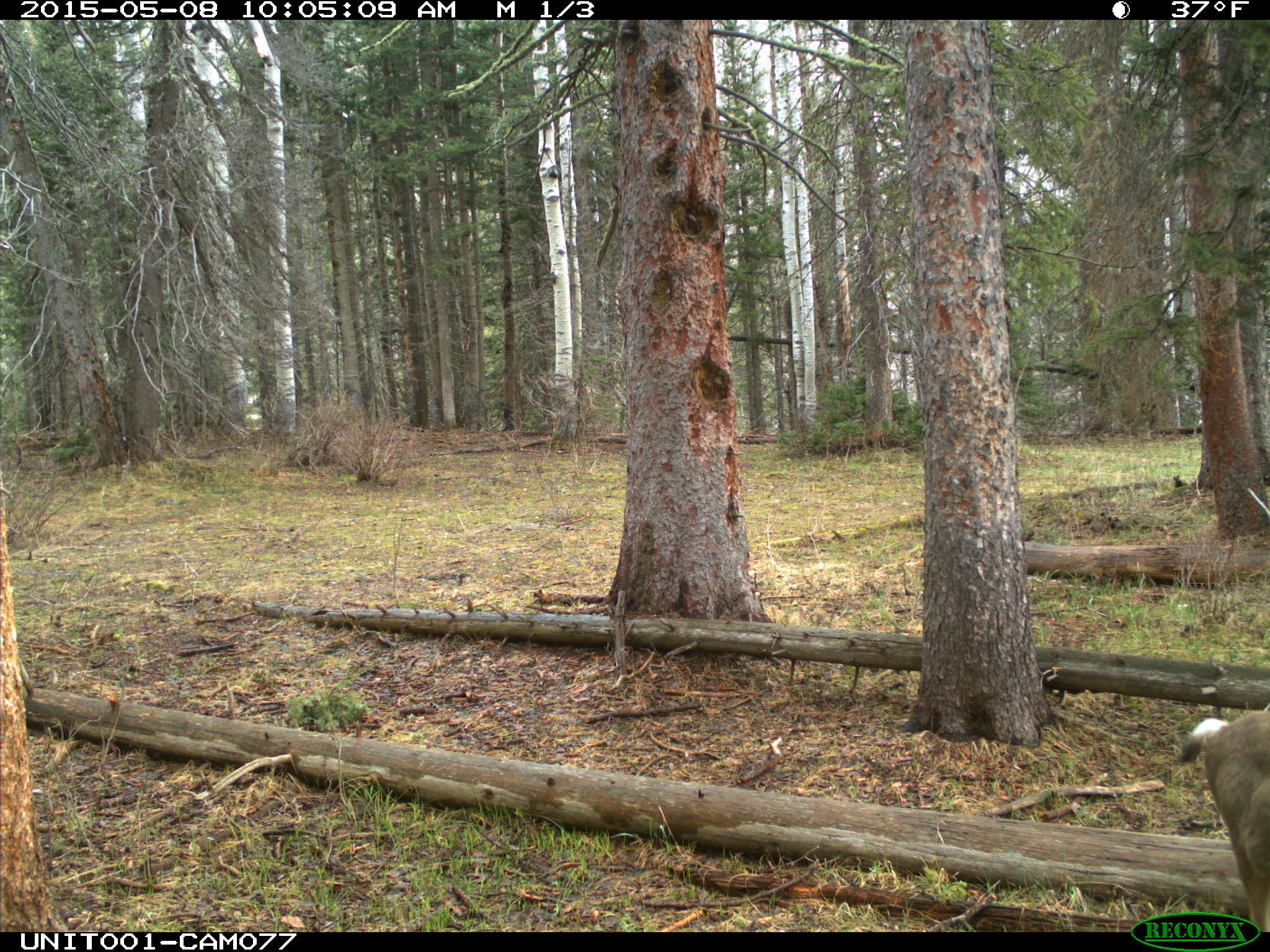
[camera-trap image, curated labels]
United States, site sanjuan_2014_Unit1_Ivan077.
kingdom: Animalia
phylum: Chordata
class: Mammalia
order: Artiodactyla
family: Cervidae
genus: Odocoileus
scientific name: Odocoileus hemionus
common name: mule deer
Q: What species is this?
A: Odocoileus hemionus (mule deer).